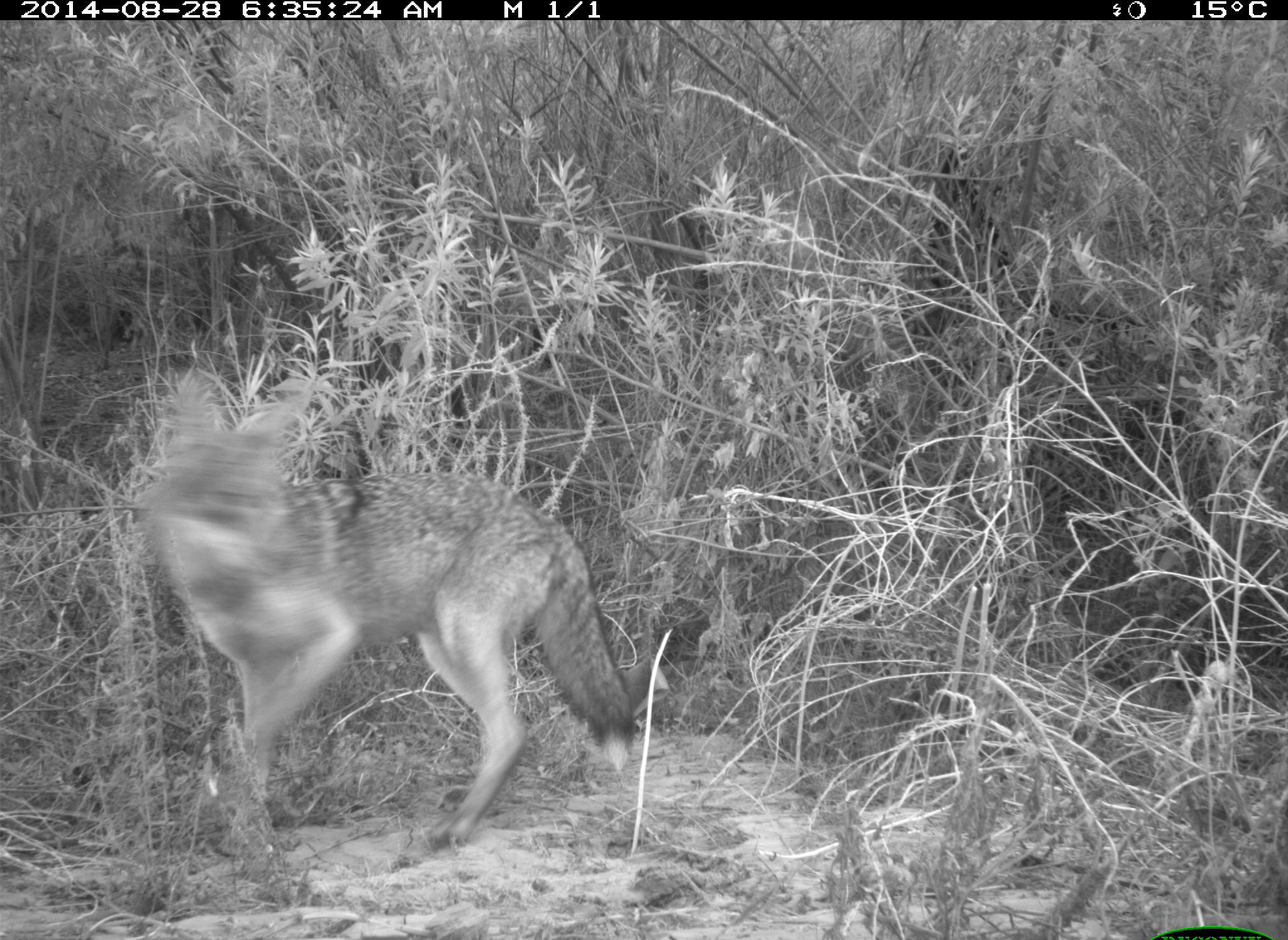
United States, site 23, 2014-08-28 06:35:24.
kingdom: Animalia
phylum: Chordata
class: Mammalia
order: Carnivora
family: Canidae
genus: Canis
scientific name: Canis latrans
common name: coyote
Coyote (Canis latrans).